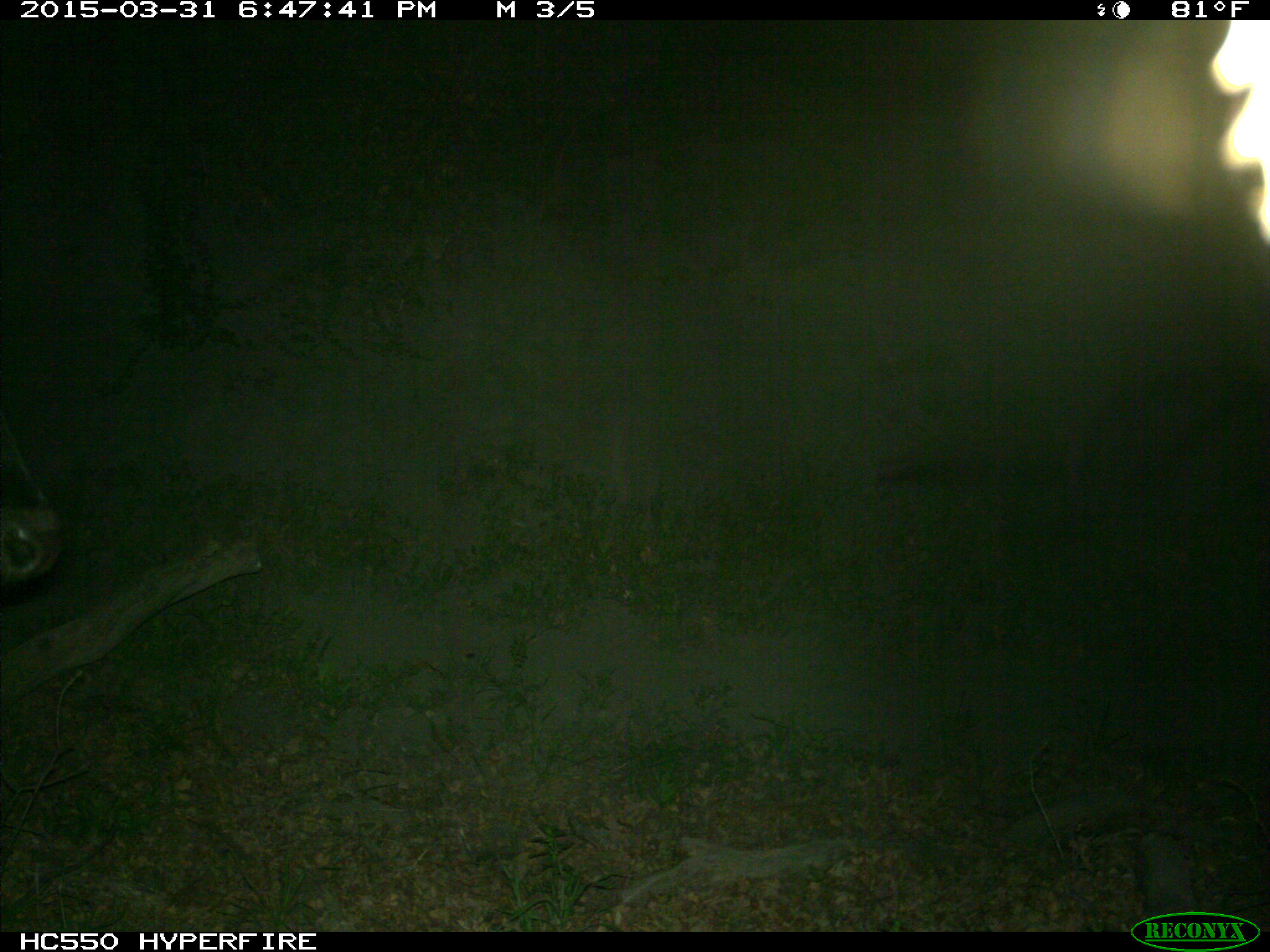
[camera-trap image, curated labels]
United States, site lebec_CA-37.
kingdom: Animalia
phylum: Chordata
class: Mammalia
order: Artiodactyla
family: Bovidae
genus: Bos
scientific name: Bos taurus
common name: domestic cow